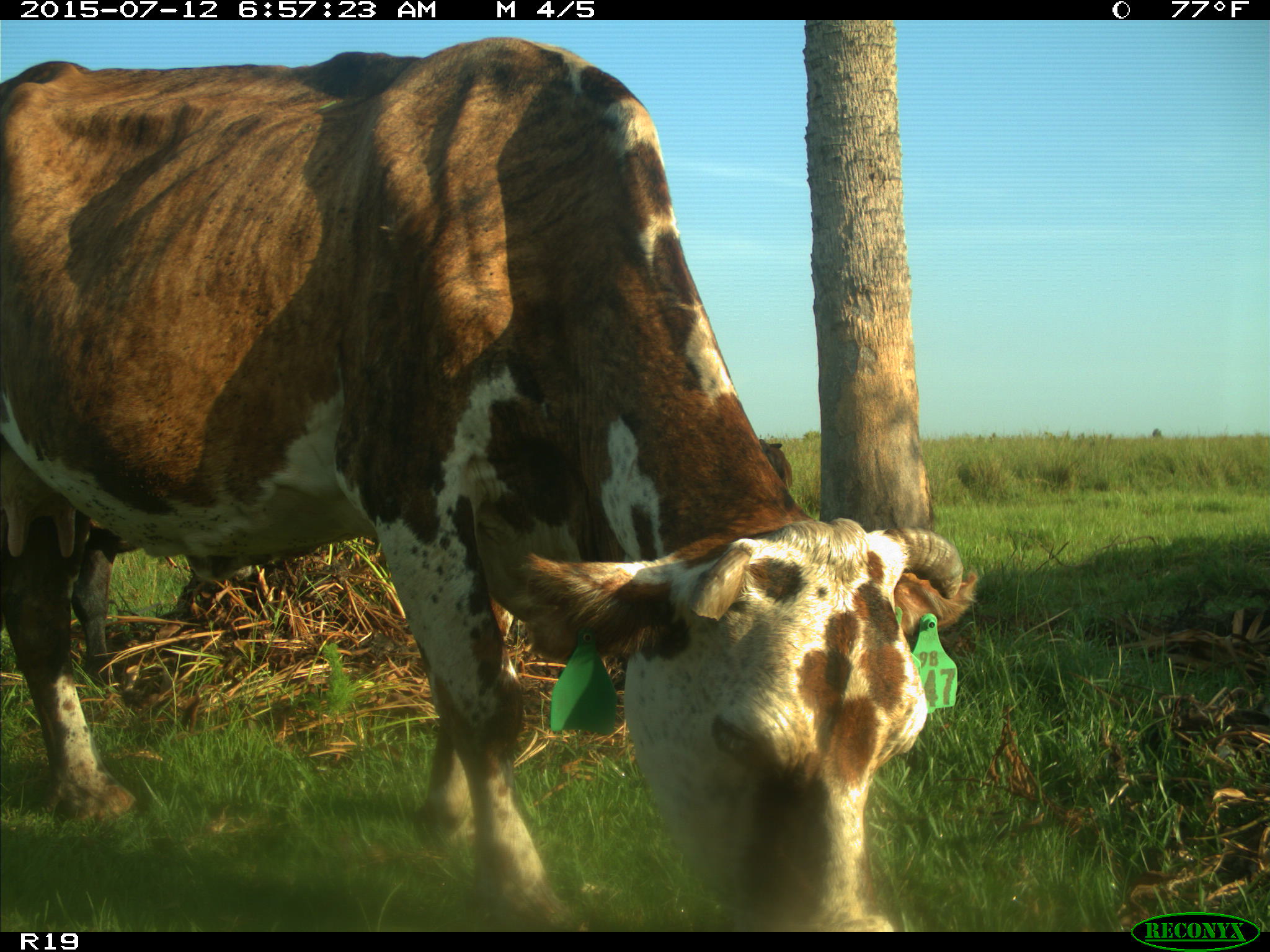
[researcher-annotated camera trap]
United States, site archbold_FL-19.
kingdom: Animalia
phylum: Chordata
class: Mammalia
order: Artiodactyla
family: Bovidae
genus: Bos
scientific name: Bos taurus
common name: domestic cow